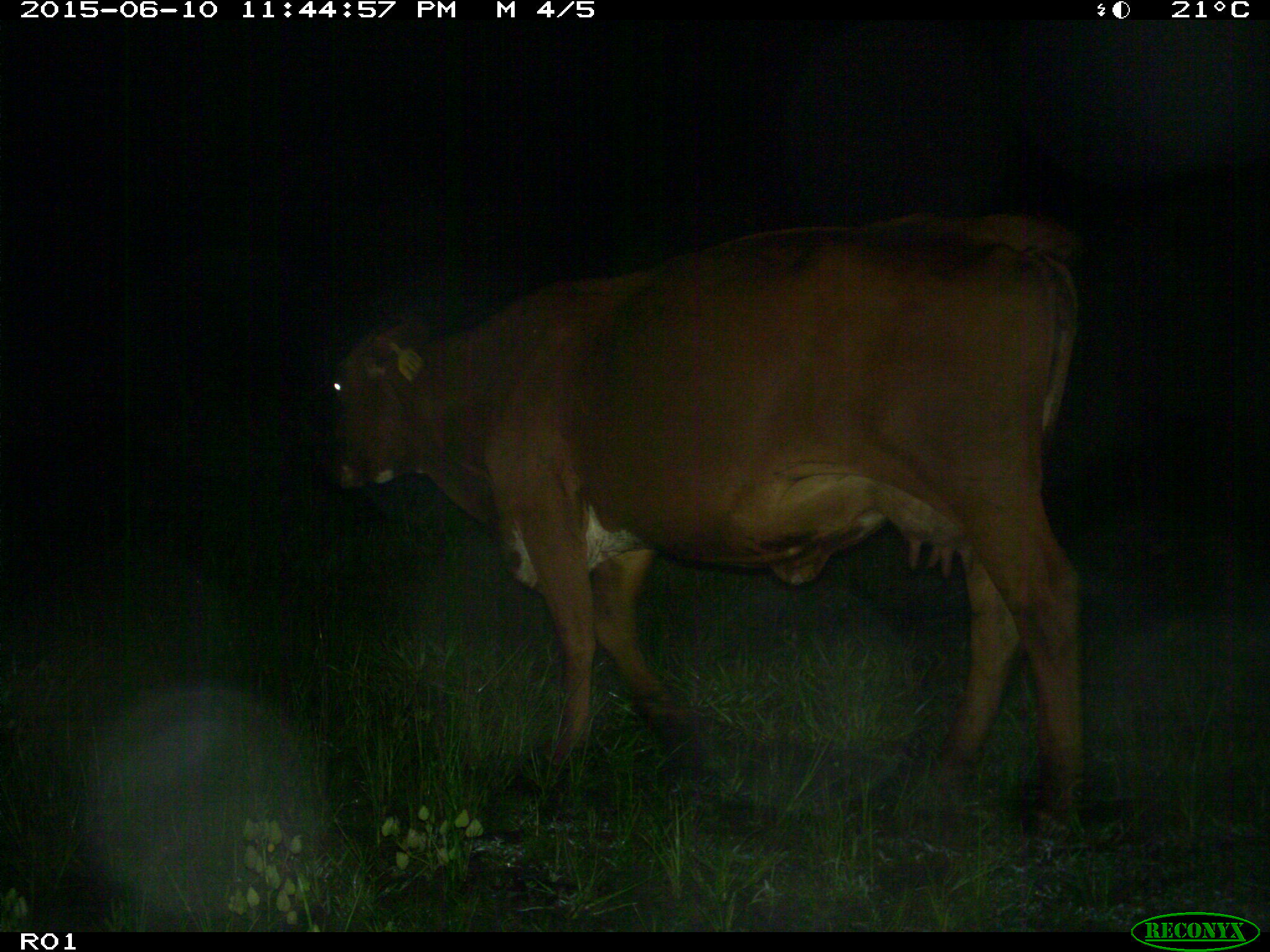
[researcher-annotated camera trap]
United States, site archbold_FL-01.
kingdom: Animalia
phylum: Chordata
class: Mammalia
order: Artiodactyla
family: Bovidae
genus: Bos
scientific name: Bos taurus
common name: domestic cow